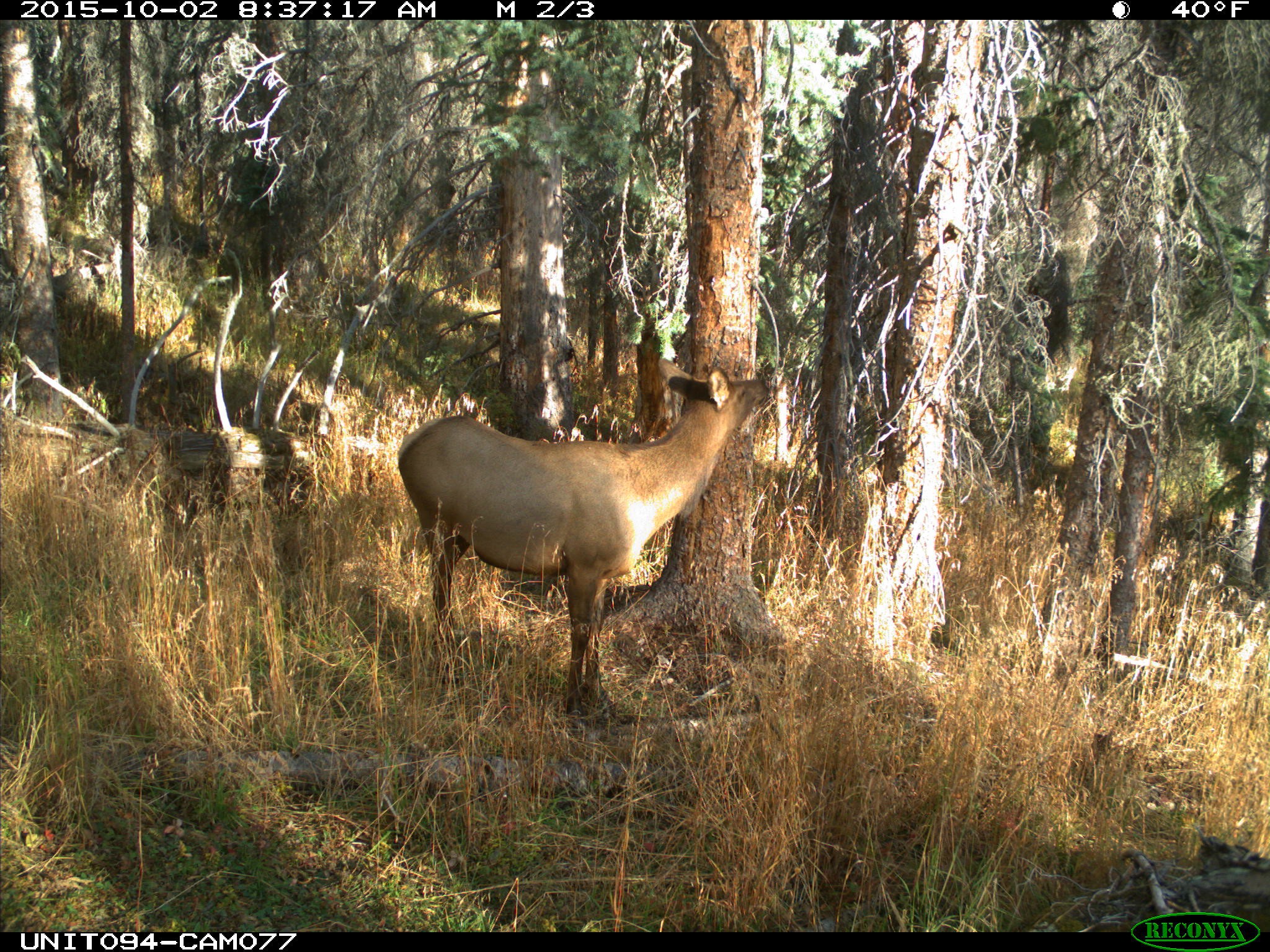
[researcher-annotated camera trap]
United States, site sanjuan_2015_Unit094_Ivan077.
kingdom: Animalia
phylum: Chordata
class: Mammalia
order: Artiodactyla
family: Cervidae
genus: Cervus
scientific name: Cervus elaphus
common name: red deer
Cervus elaphus (red deer).